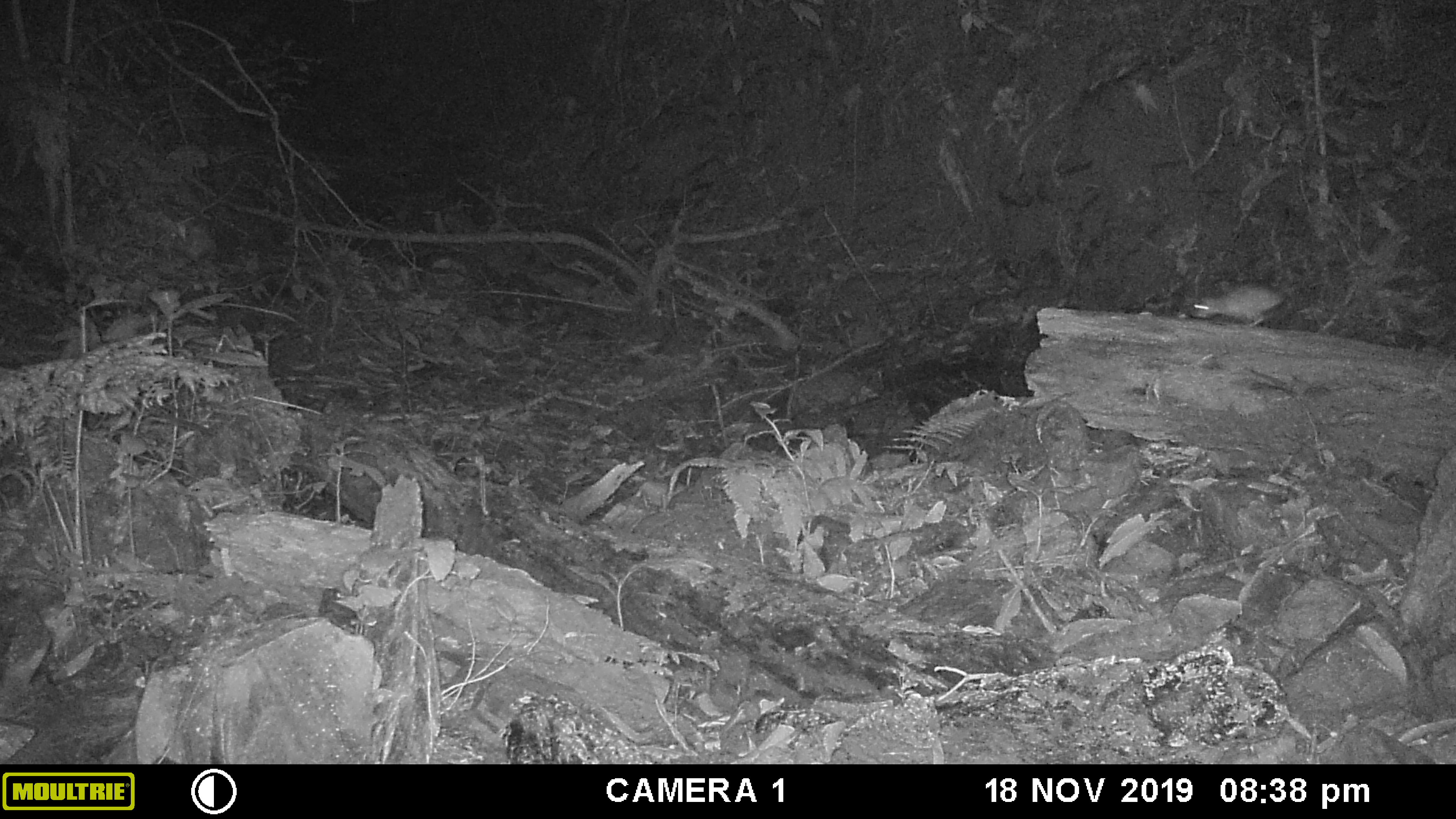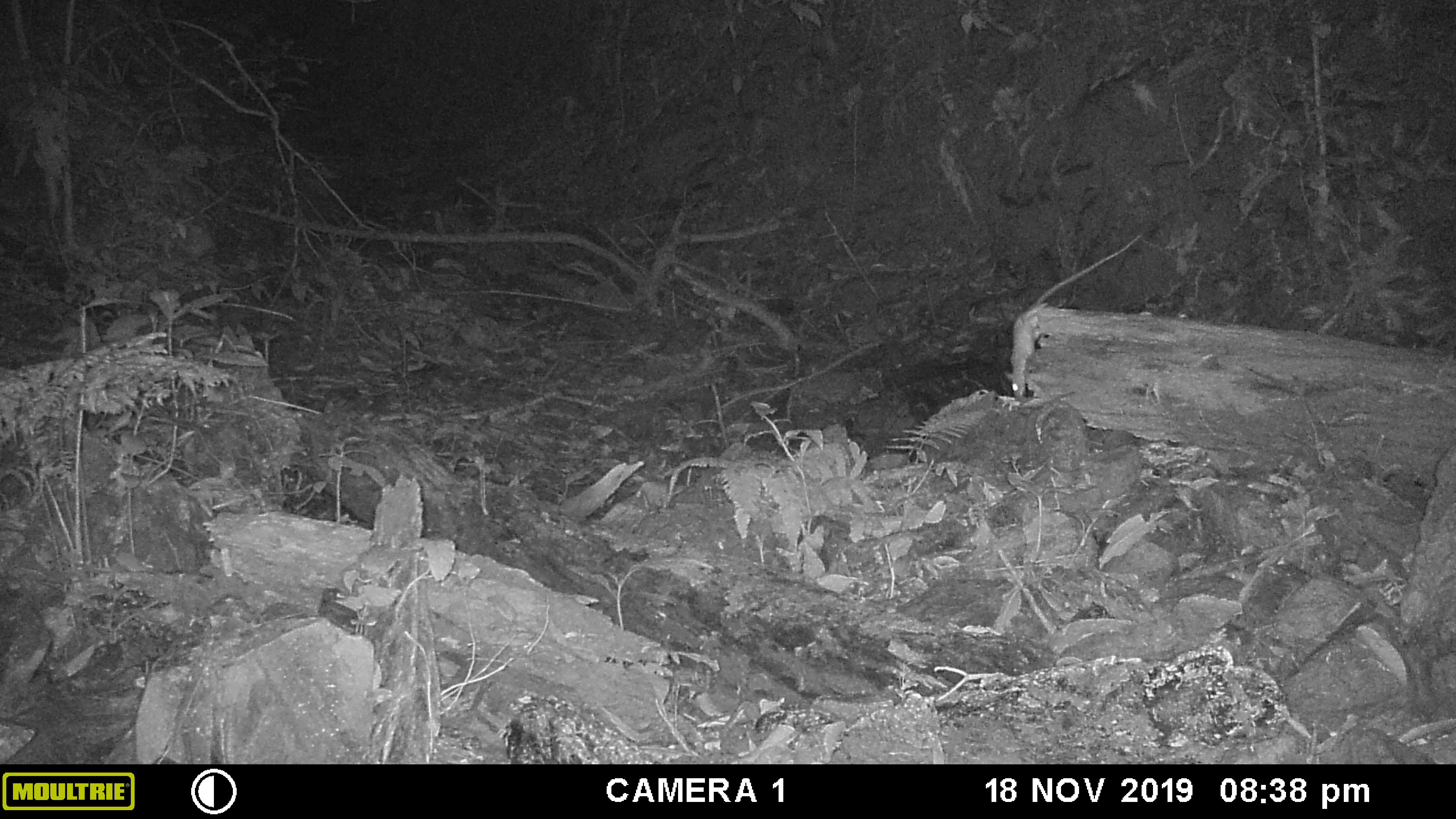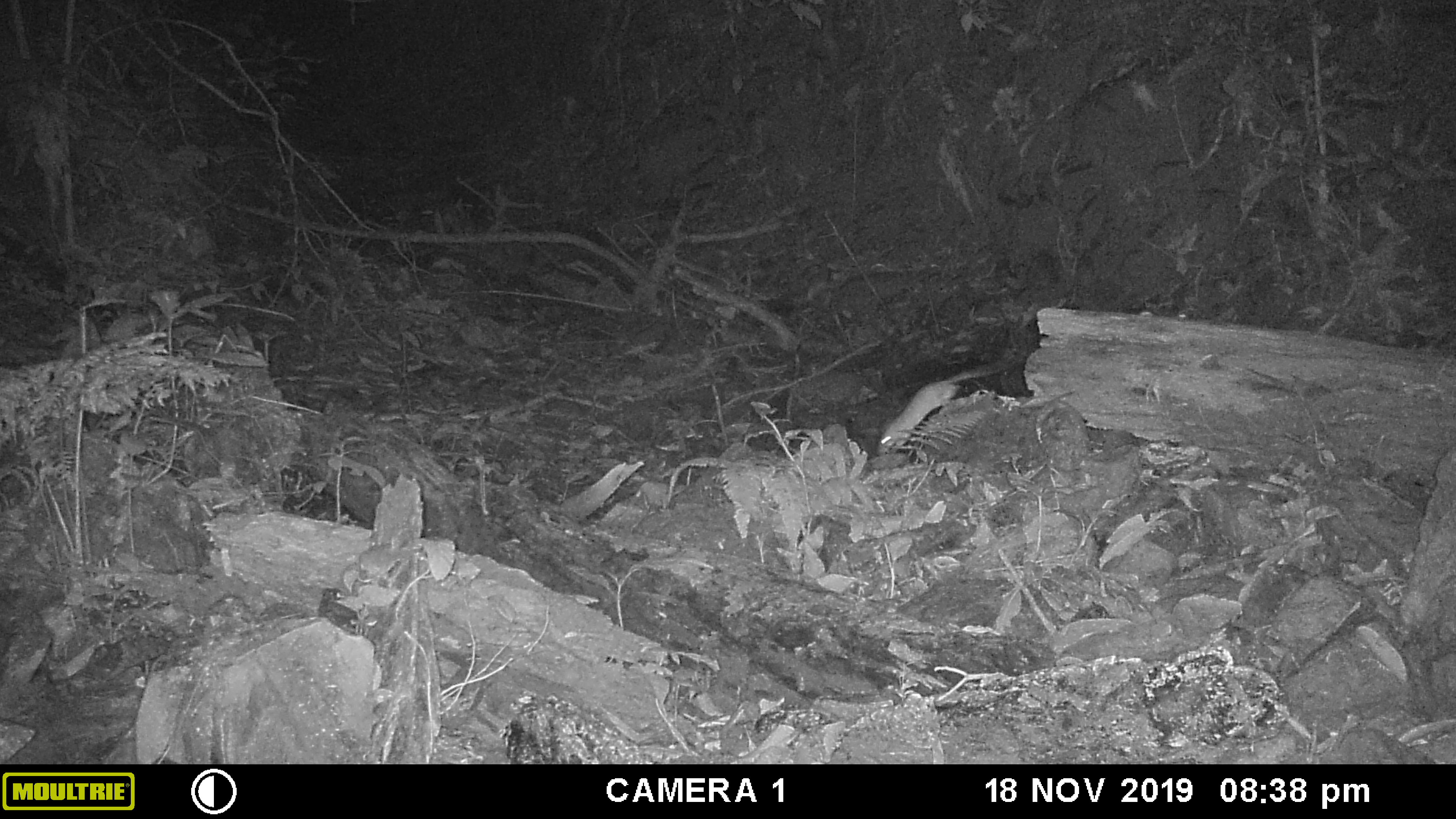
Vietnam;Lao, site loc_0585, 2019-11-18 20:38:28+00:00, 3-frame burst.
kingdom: Animalia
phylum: Chordata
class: Mammalia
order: Rodentia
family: Muridae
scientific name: Muridae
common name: old-world mice and rats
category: unidentified murid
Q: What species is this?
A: Unidentified murid (old-world mice and rats) (Muridae).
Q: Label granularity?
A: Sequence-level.